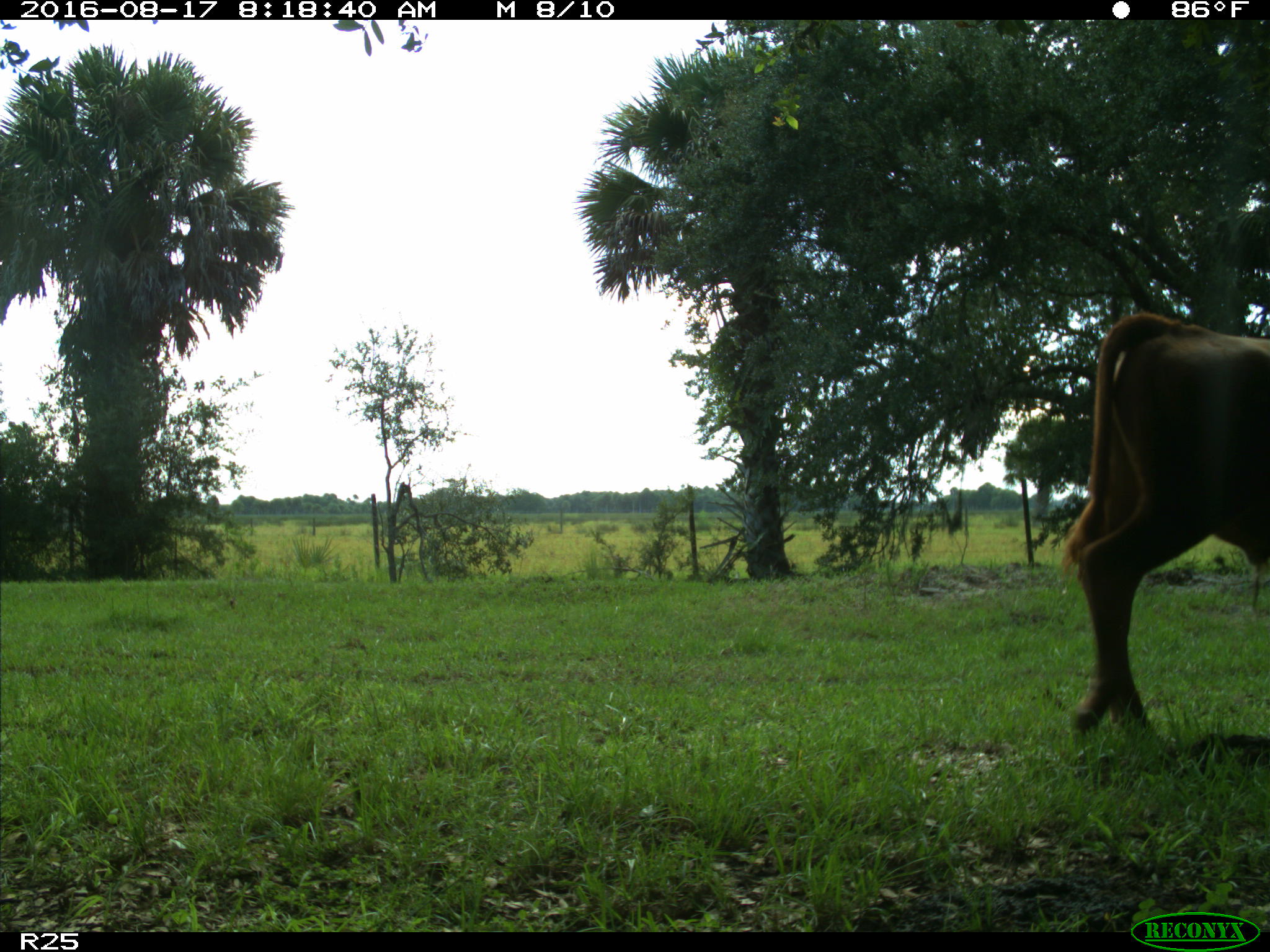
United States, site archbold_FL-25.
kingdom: Animalia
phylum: Chordata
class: Mammalia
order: Artiodactyla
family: Bovidae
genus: Bos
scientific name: Bos taurus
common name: domestic cow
Bos taurus (domestic cow).